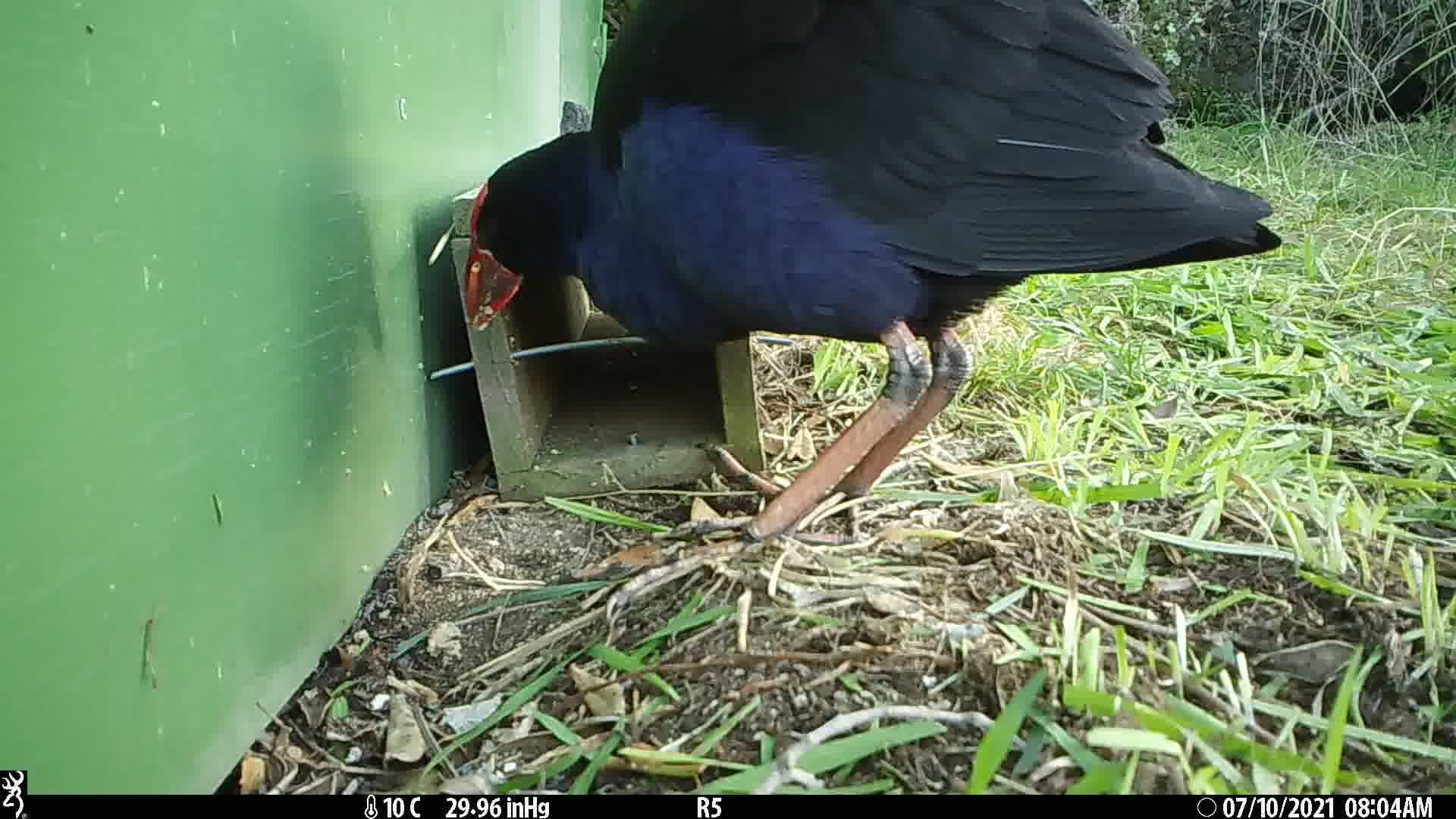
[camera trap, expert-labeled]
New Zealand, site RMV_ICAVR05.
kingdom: Animalia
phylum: Chordata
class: Aves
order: Gruiformes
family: Rallidae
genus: Porphyrio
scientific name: Porphyrio melanotus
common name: australasian swamphen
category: pukeko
Pukeko (australasian swamphen) (Porphyrio melanotus).